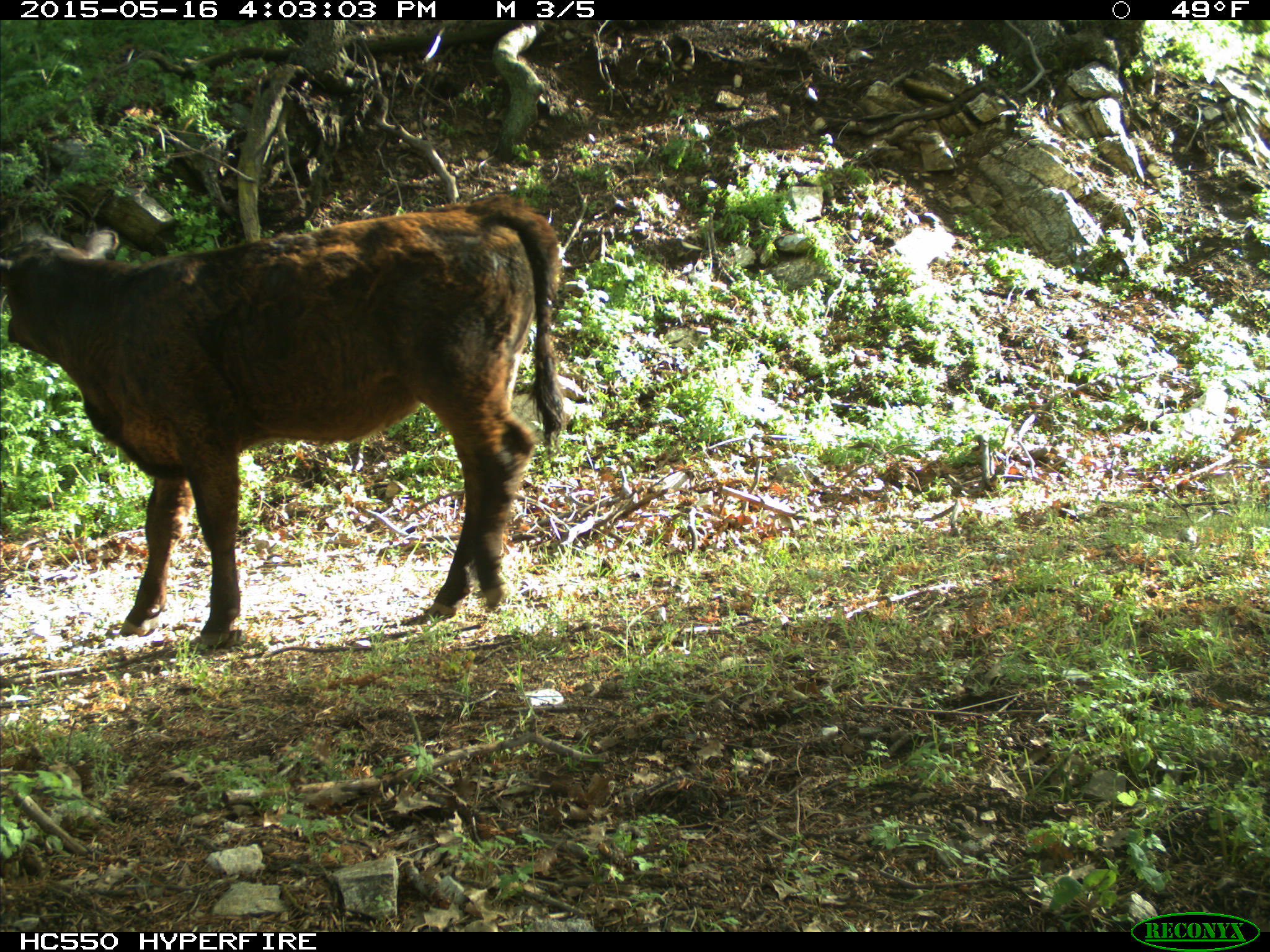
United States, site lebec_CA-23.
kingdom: Animalia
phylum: Chordata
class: Mammalia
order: Artiodactyla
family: Bovidae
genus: Bos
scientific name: Bos taurus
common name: domestic cow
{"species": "Bos taurus (domestic cow)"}